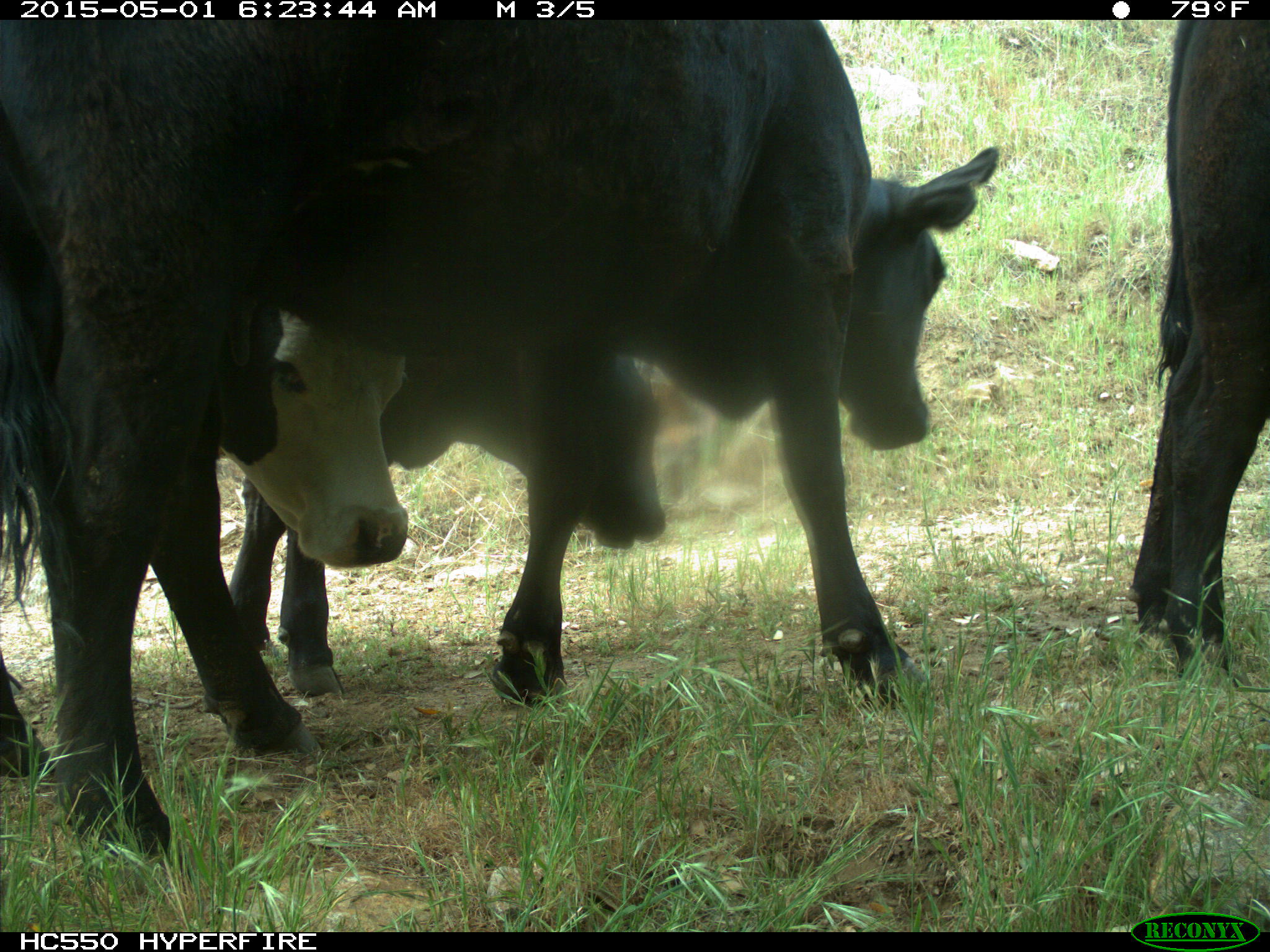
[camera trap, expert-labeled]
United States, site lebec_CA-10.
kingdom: Animalia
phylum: Chordata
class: Mammalia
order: Artiodactyla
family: Bovidae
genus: Bos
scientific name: Bos taurus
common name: domestic cow